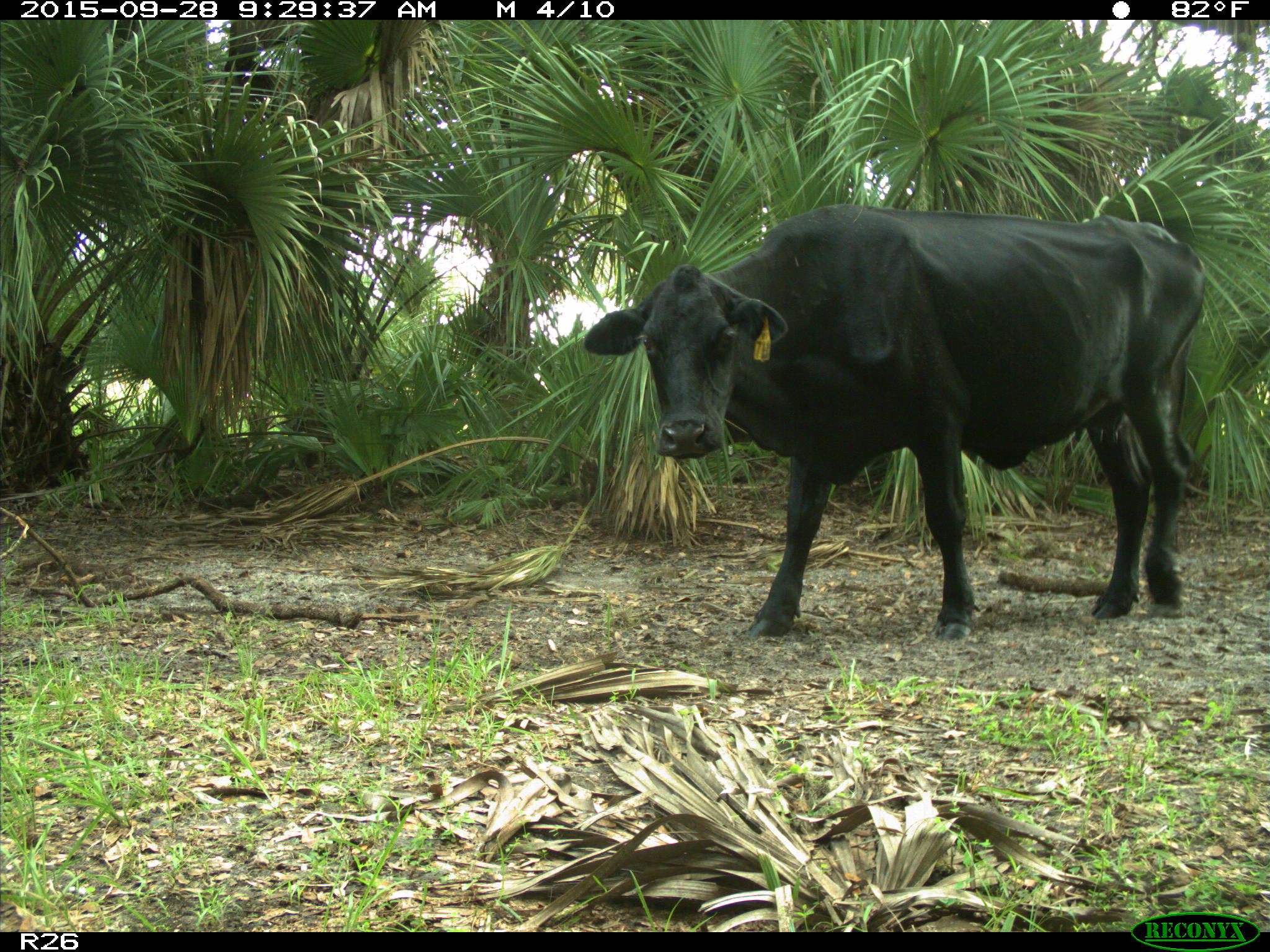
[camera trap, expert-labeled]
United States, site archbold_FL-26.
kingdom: Animalia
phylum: Chordata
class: Mammalia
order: Artiodactyla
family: Bovidae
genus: Bos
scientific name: Bos taurus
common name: domestic cow